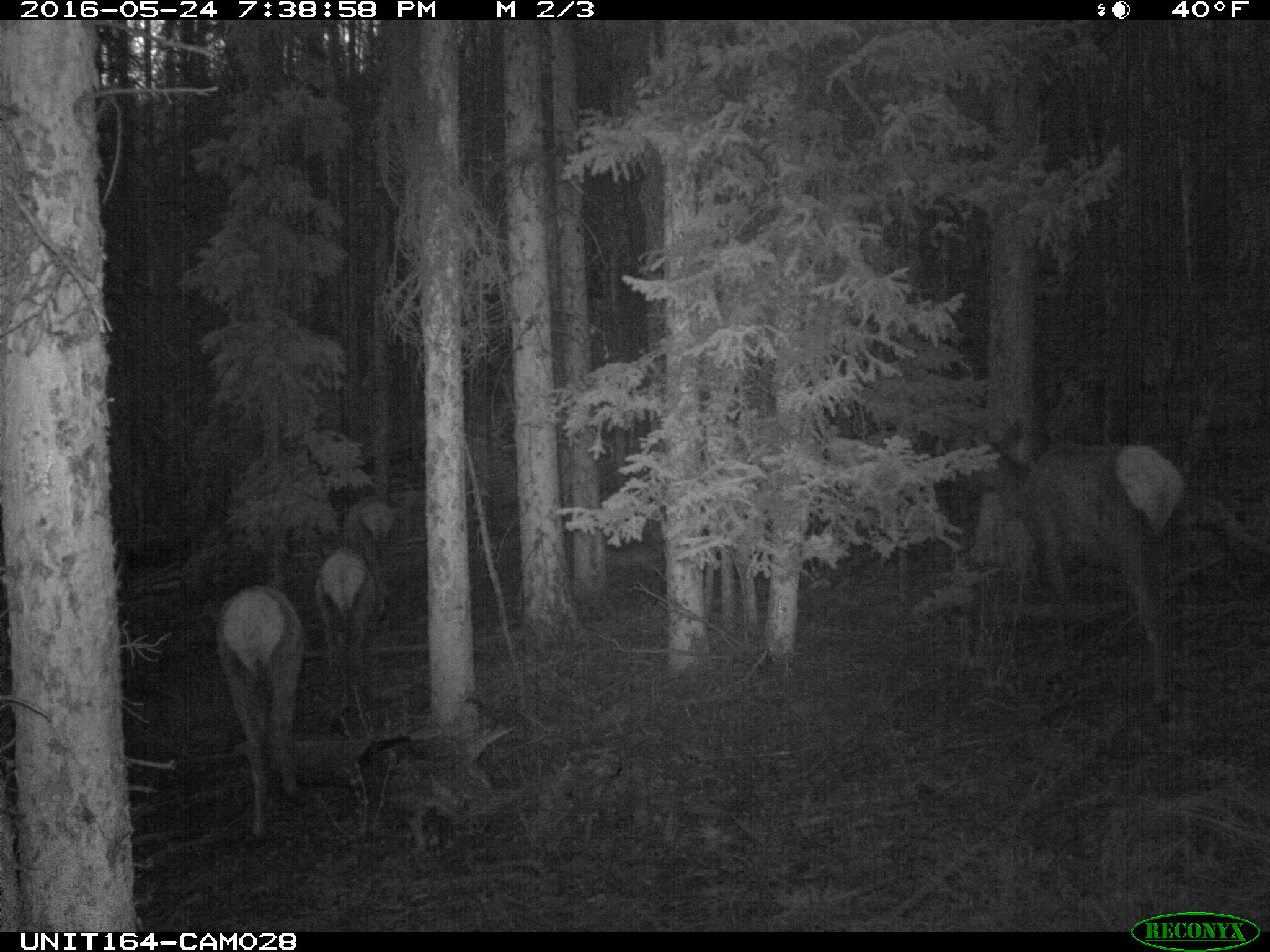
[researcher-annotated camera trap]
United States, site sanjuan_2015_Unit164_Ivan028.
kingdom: Animalia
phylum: Chordata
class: Mammalia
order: Artiodactyla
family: Cervidae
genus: Cervus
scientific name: Cervus elaphus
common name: red deer